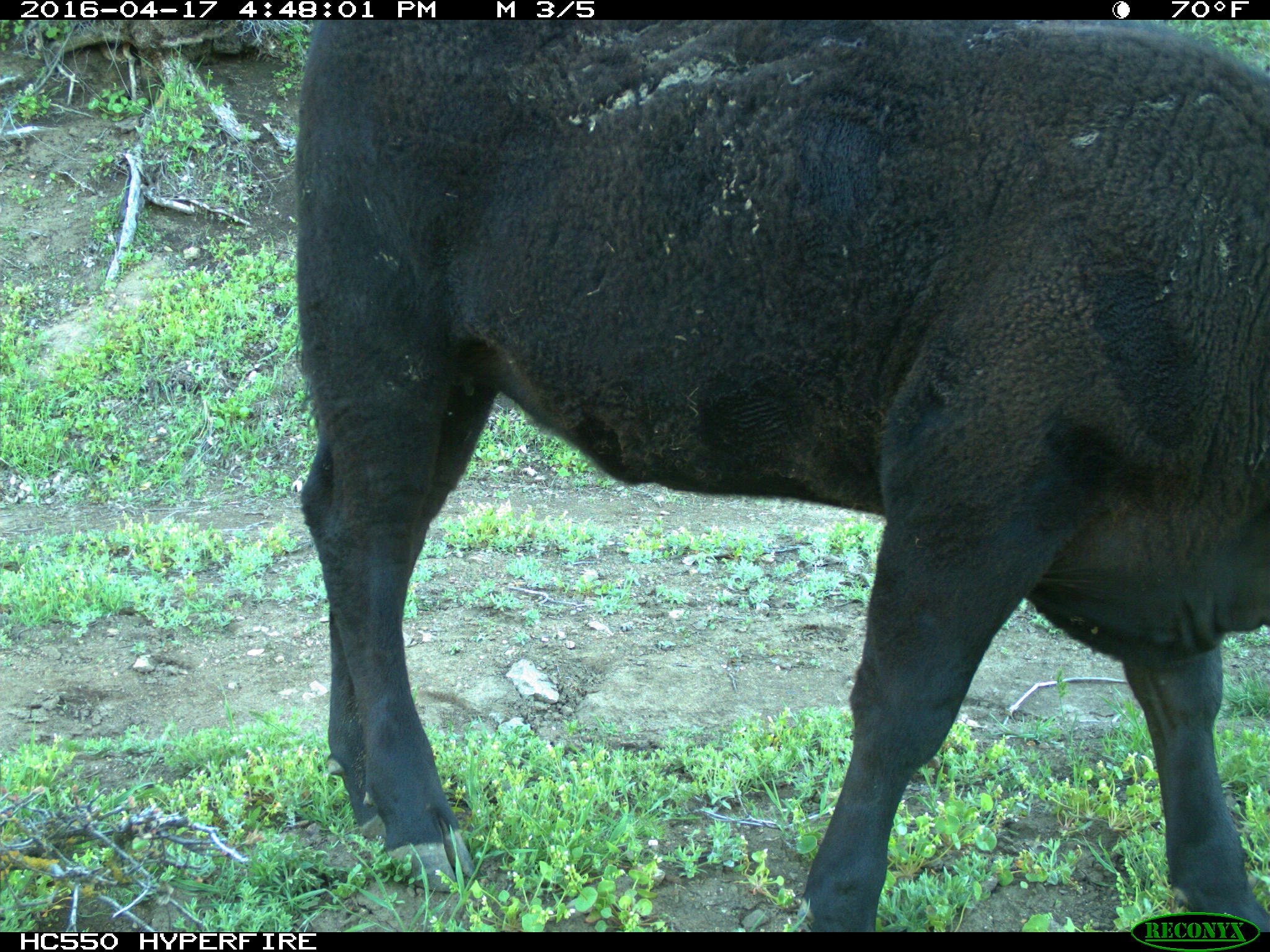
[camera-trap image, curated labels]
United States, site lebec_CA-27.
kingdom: Animalia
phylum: Chordata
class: Mammalia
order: Artiodactyla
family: Bovidae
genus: Bos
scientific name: Bos taurus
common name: domestic cow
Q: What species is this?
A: Bos taurus (domestic cow).